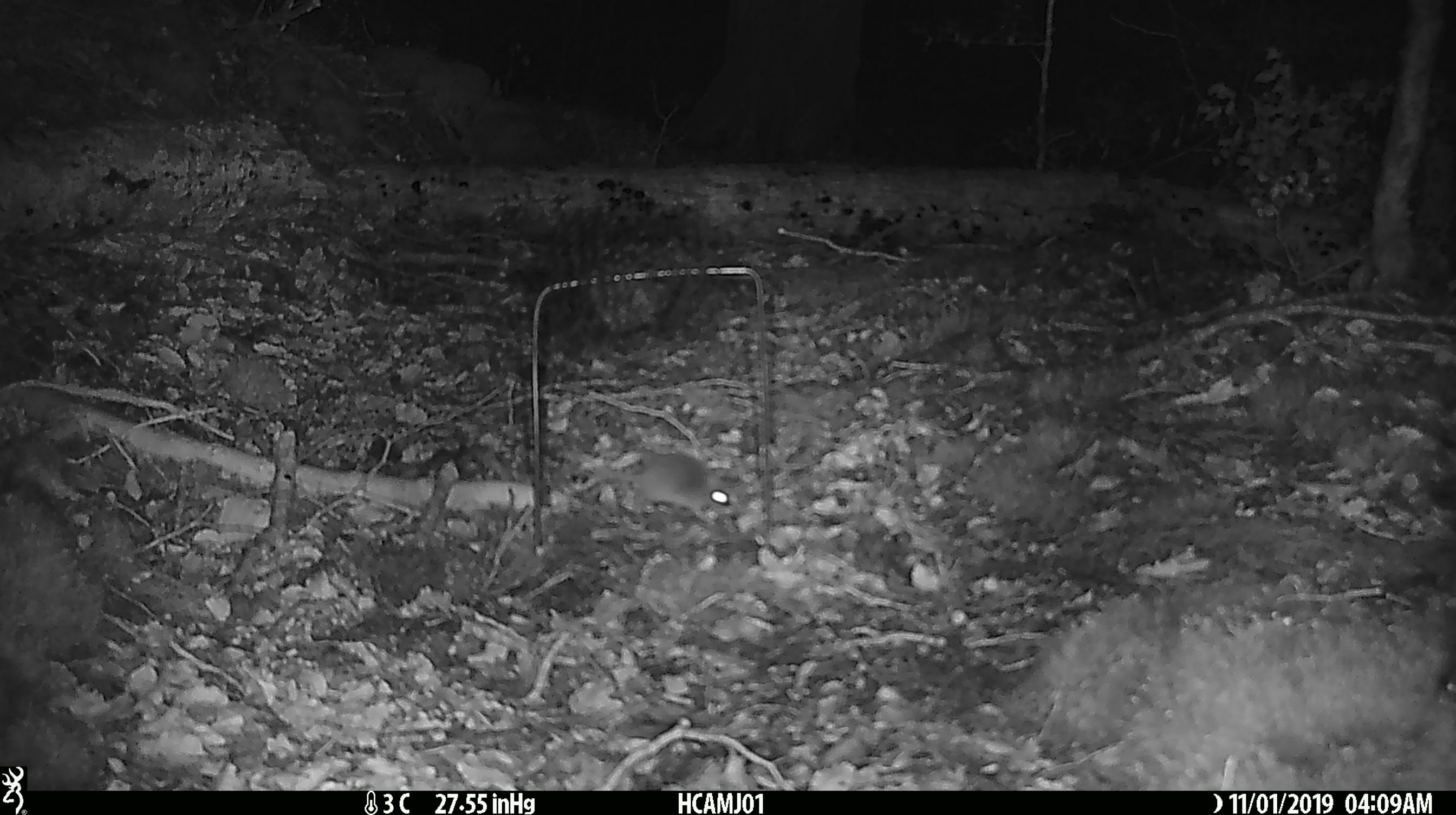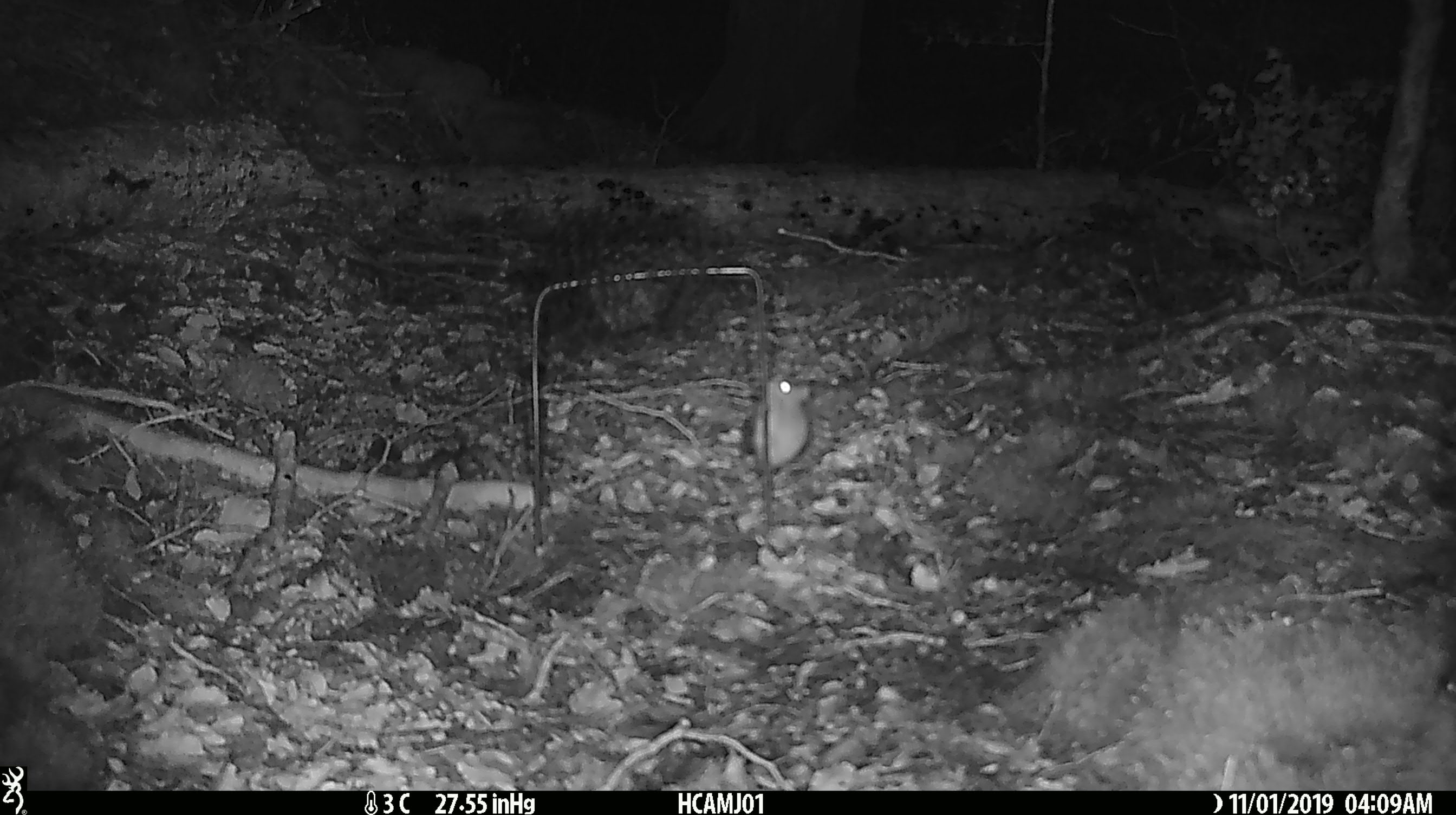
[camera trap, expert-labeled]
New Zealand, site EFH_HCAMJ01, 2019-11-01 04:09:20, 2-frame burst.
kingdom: Animalia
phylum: Chordata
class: Mammalia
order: Rodentia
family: Muridae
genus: Mus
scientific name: Mus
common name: mouse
Mouse (Mus).